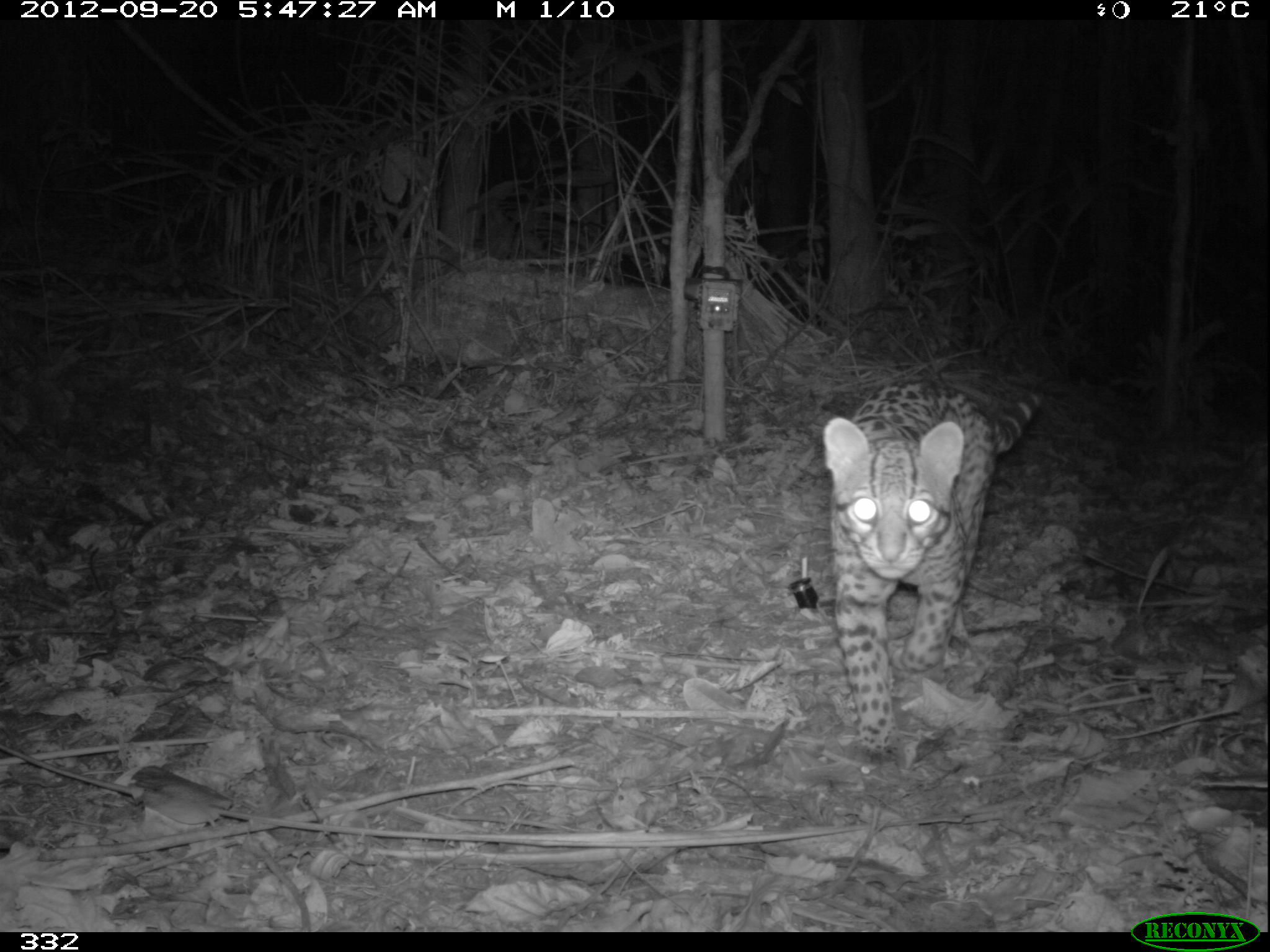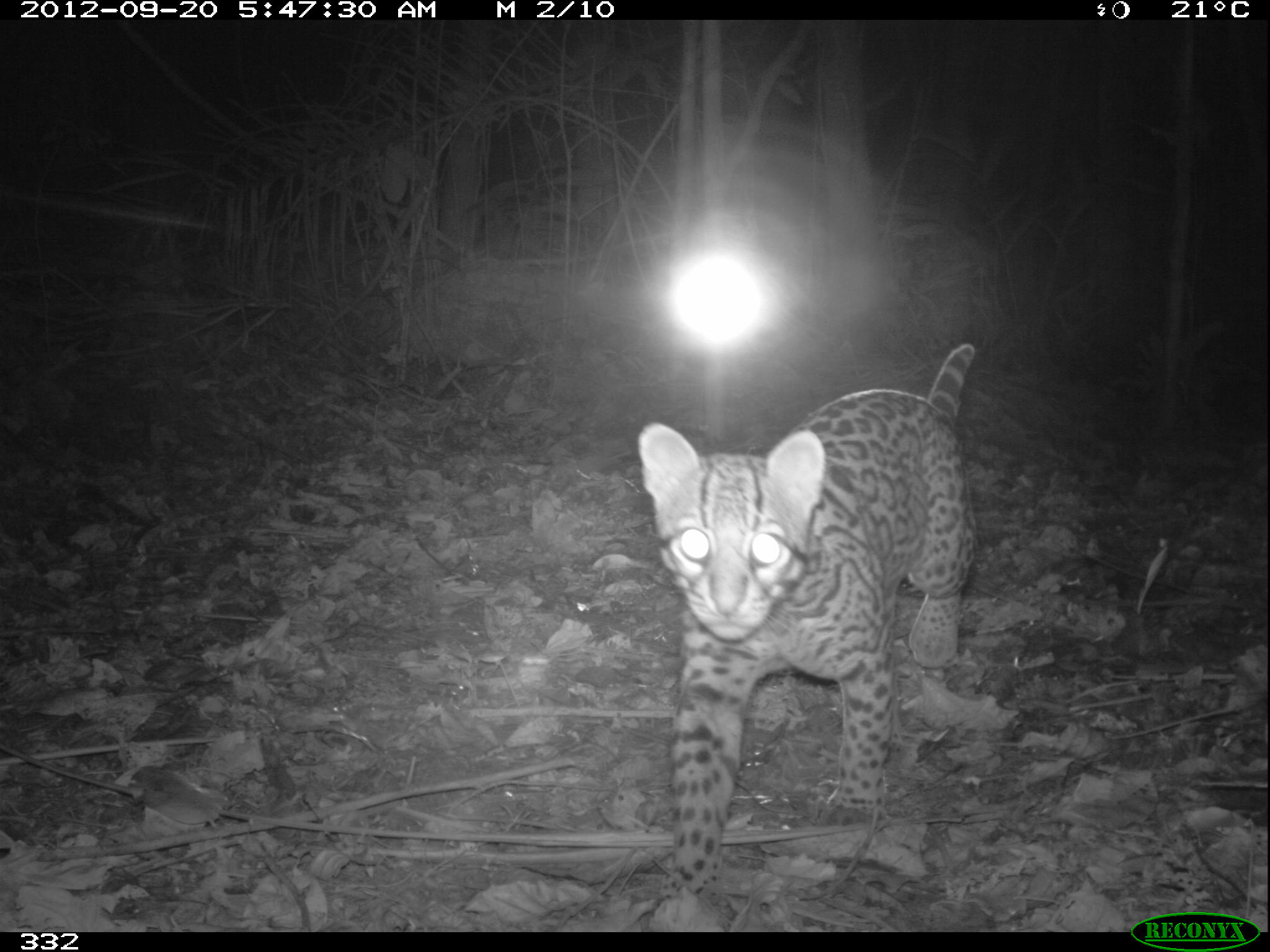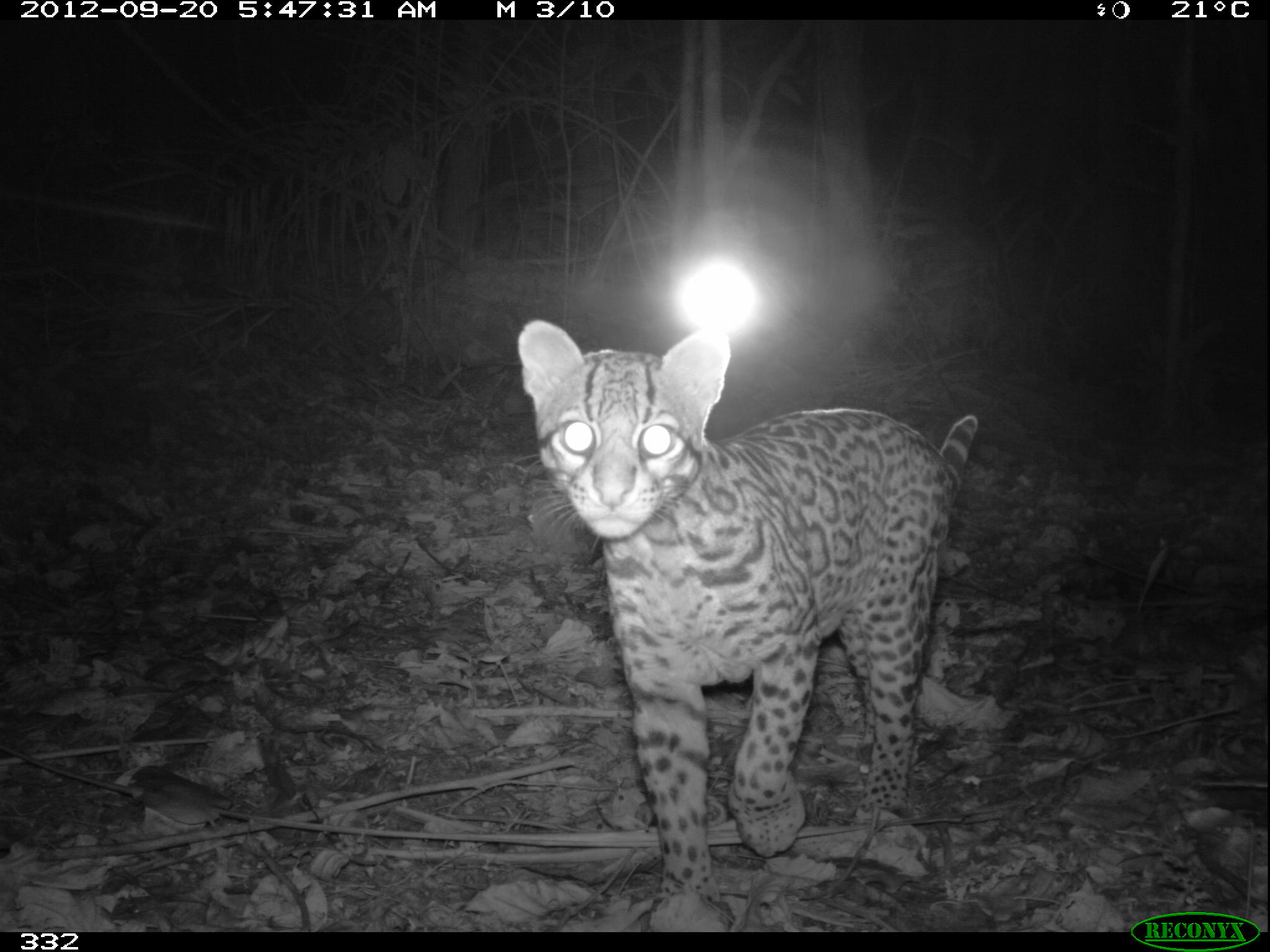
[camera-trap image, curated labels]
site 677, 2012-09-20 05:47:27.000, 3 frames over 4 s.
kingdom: Animalia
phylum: Chordata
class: Mammalia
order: Carnivora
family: Felidae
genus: Leopardus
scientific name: Leopardus pardalis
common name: ocelot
Leopardus pardalis (ocelot).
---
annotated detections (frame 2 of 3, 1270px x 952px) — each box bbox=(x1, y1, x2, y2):
leopardus pardalis: bbox=(636, 340, 972, 897)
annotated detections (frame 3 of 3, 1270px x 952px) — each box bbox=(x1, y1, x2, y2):
leopardus pardalis: bbox=(515, 317, 979, 930)